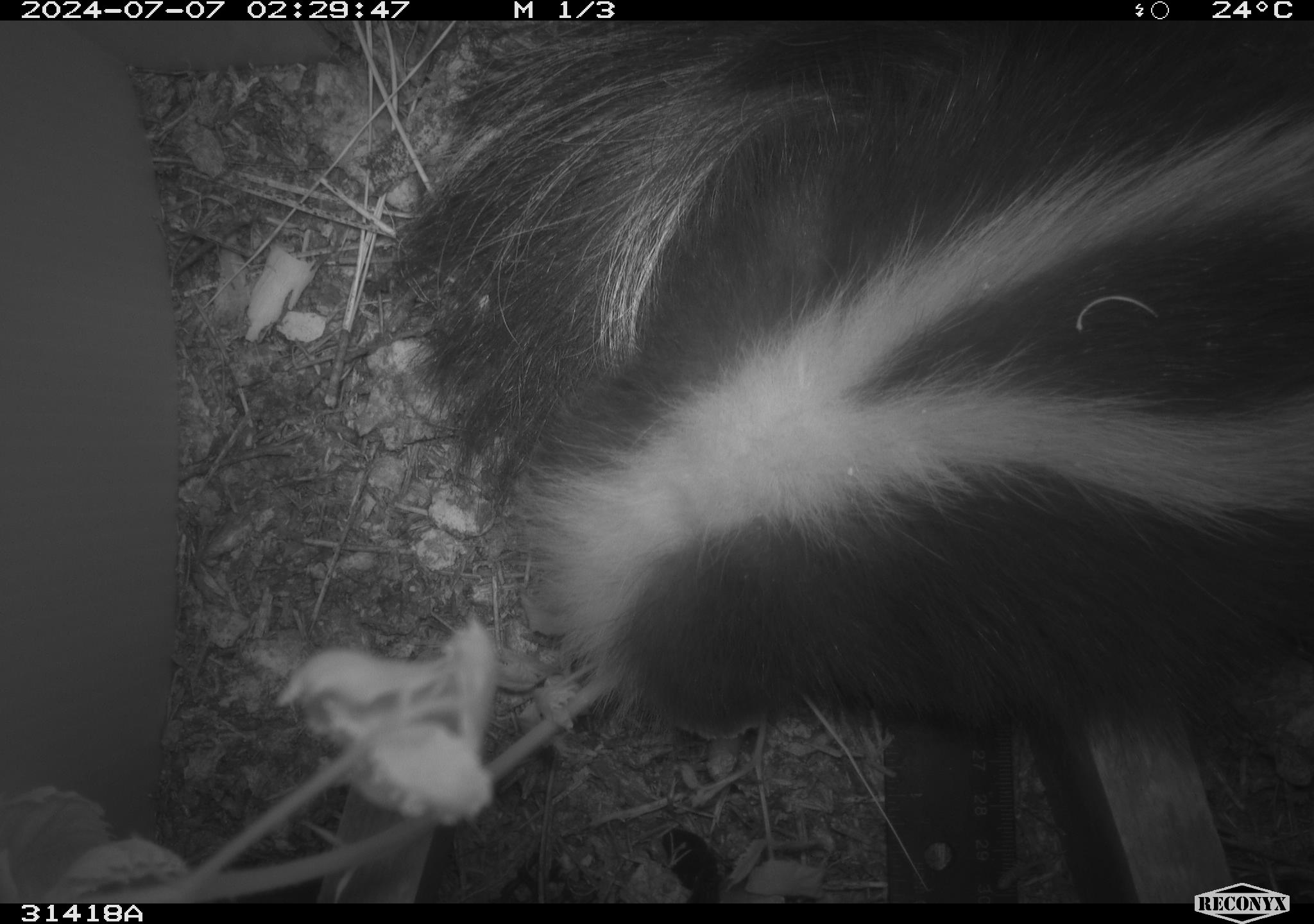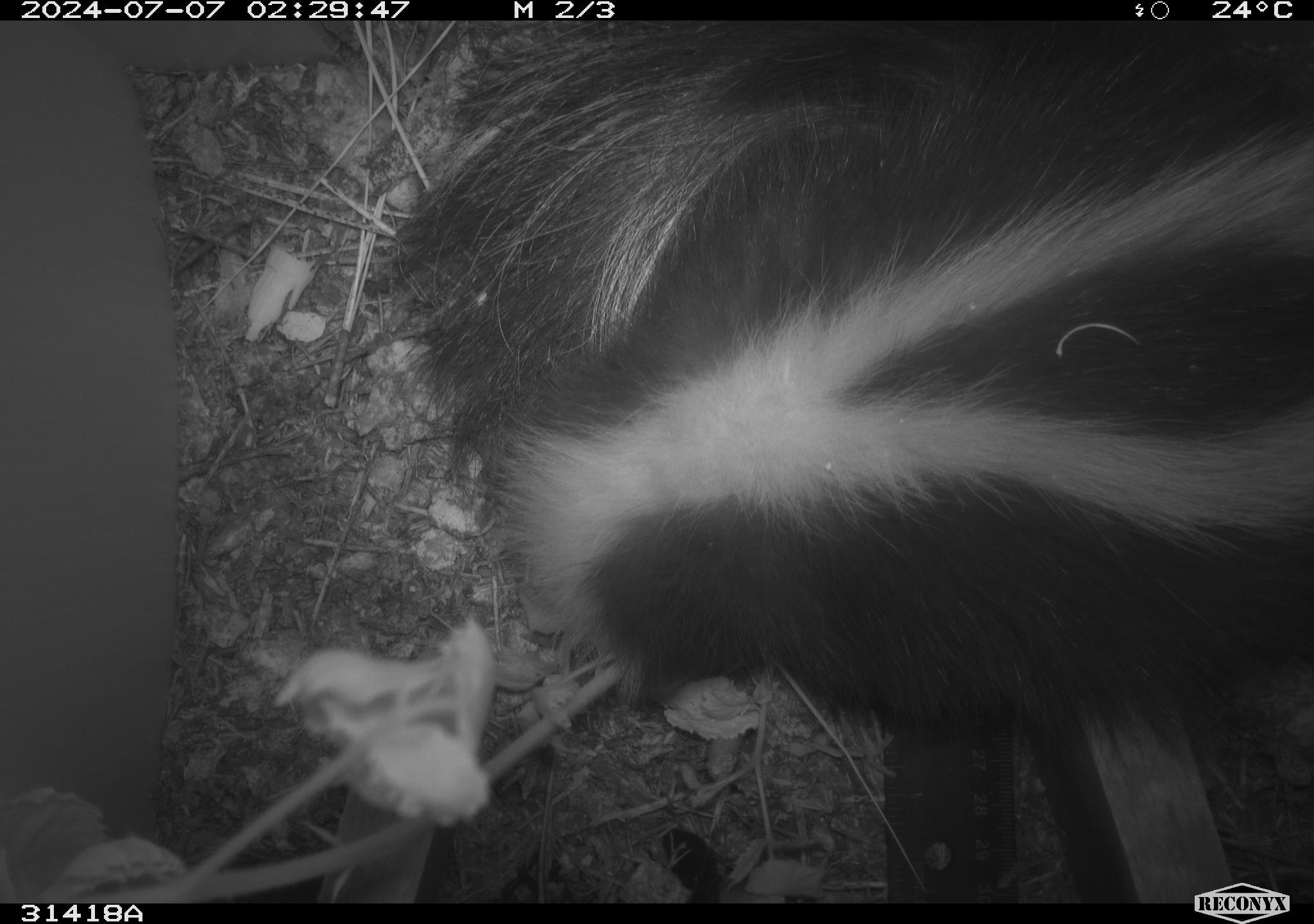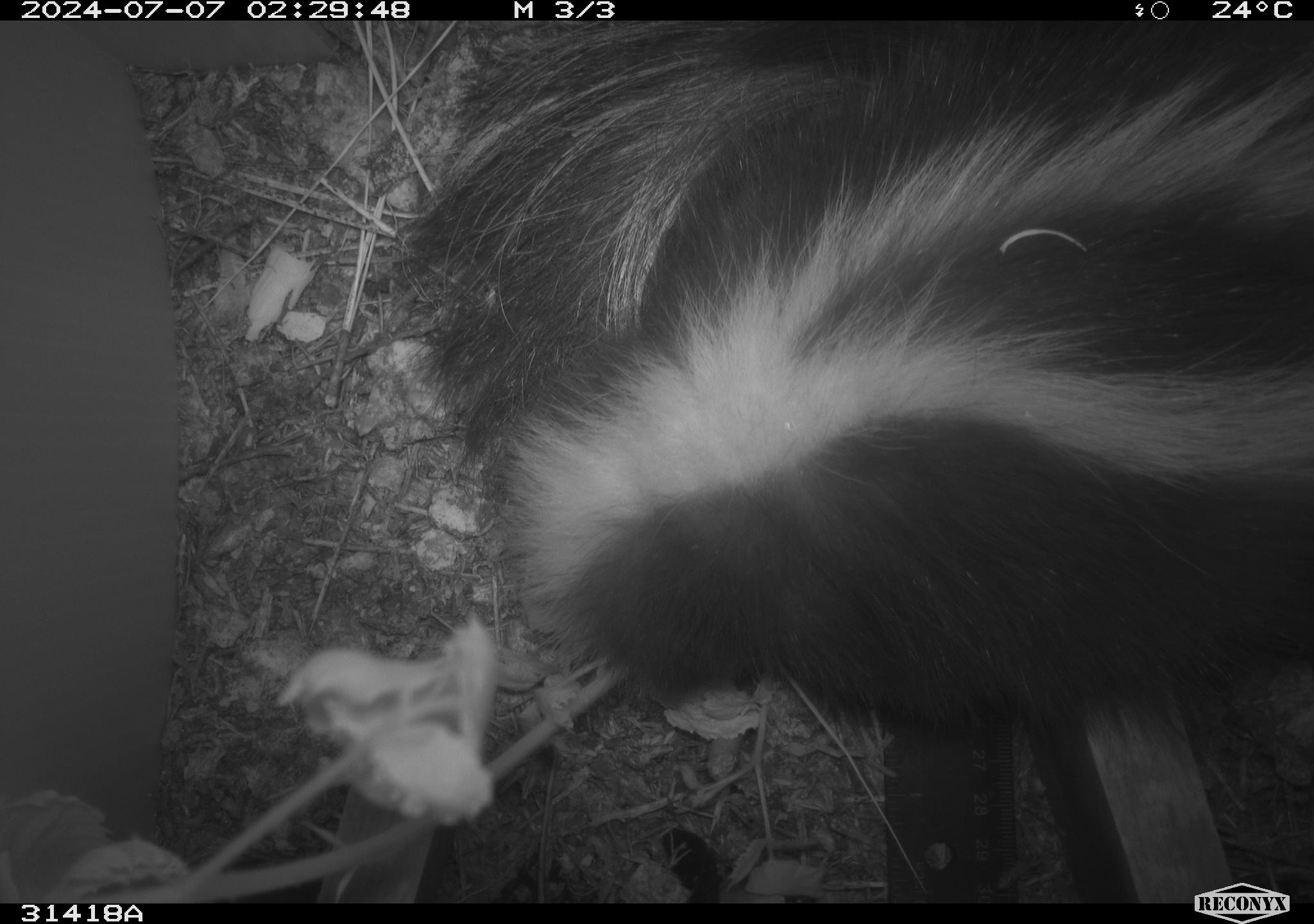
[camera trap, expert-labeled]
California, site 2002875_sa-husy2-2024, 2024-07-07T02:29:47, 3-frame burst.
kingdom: Animalia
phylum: Chordata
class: Mammalia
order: Carnivora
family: Mephitidae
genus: Mephitis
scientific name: Mephitis mephitis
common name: striped skunk